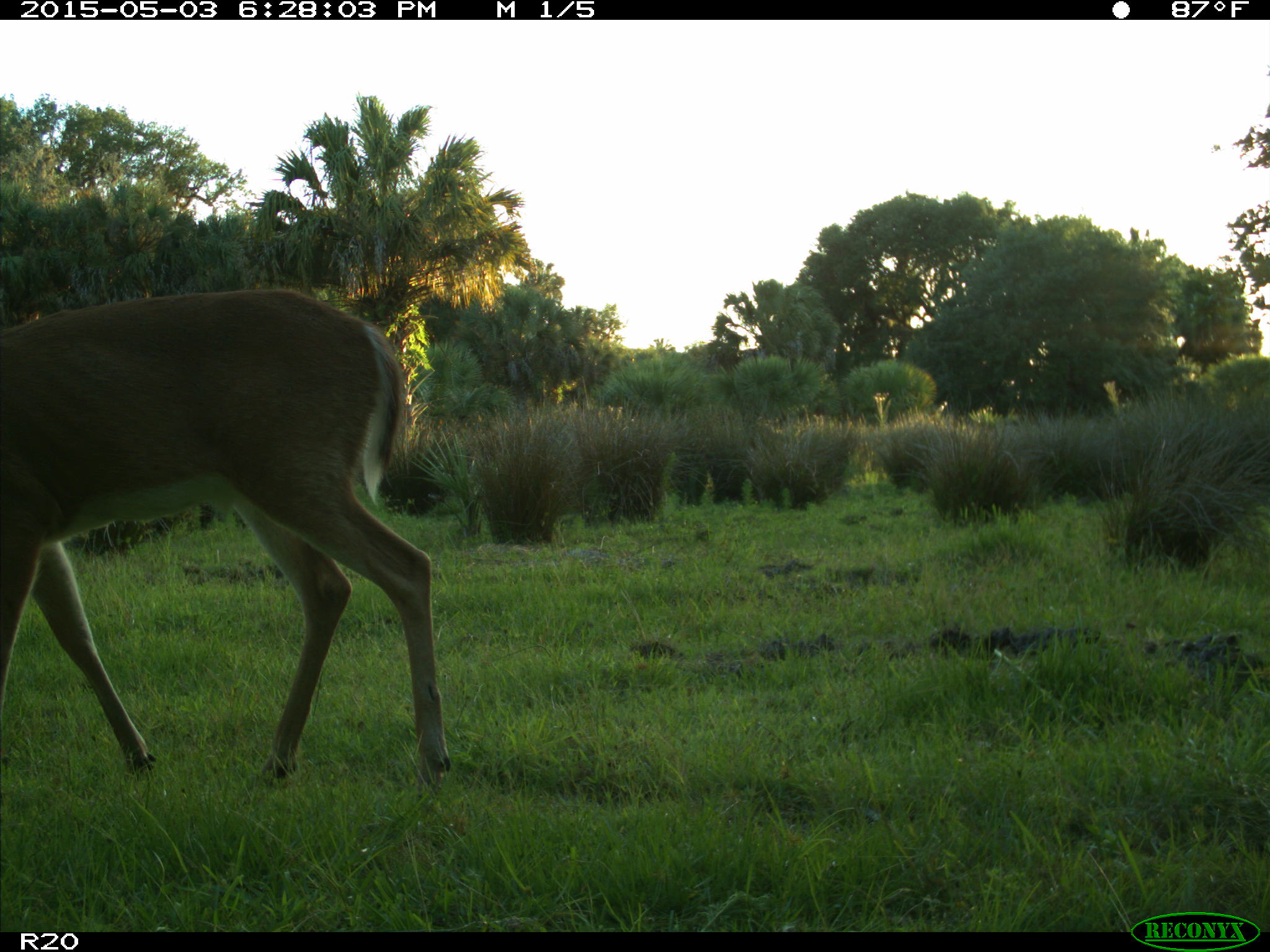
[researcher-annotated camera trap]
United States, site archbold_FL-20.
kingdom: Animalia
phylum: Chordata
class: Mammalia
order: Artiodactyla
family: Cervidae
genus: Odocoileus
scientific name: Odocoileus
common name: deer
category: unidentified deer